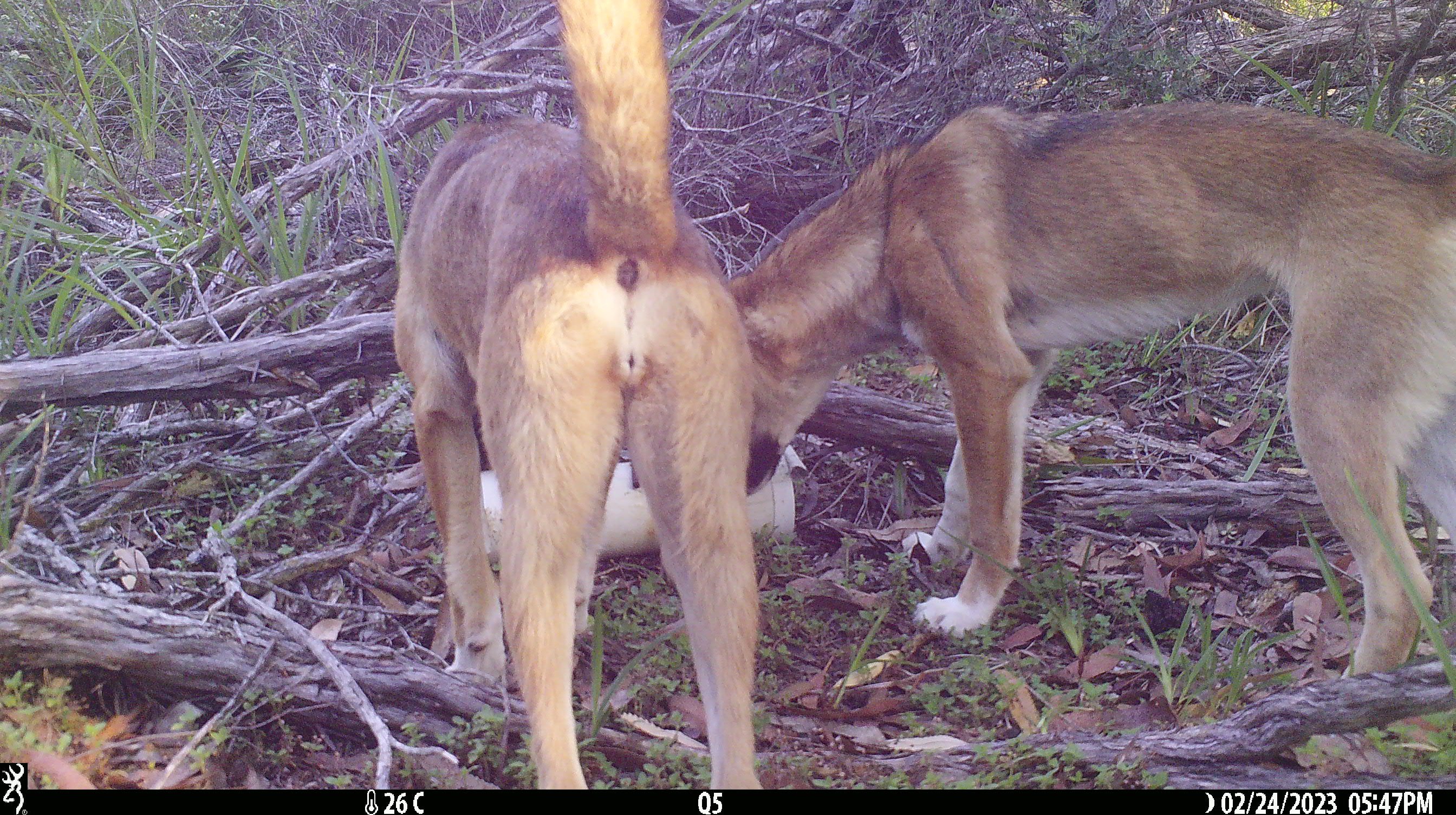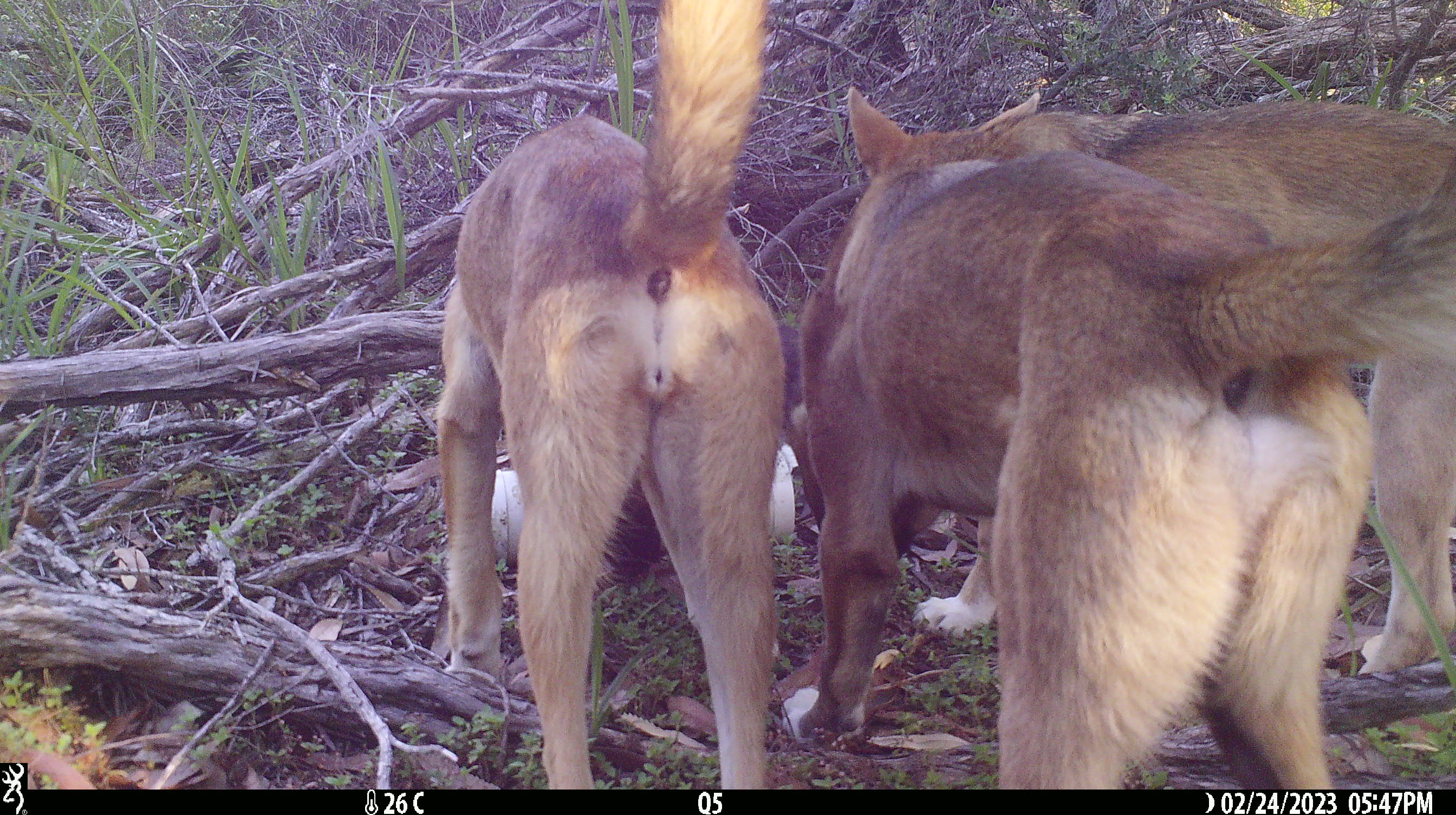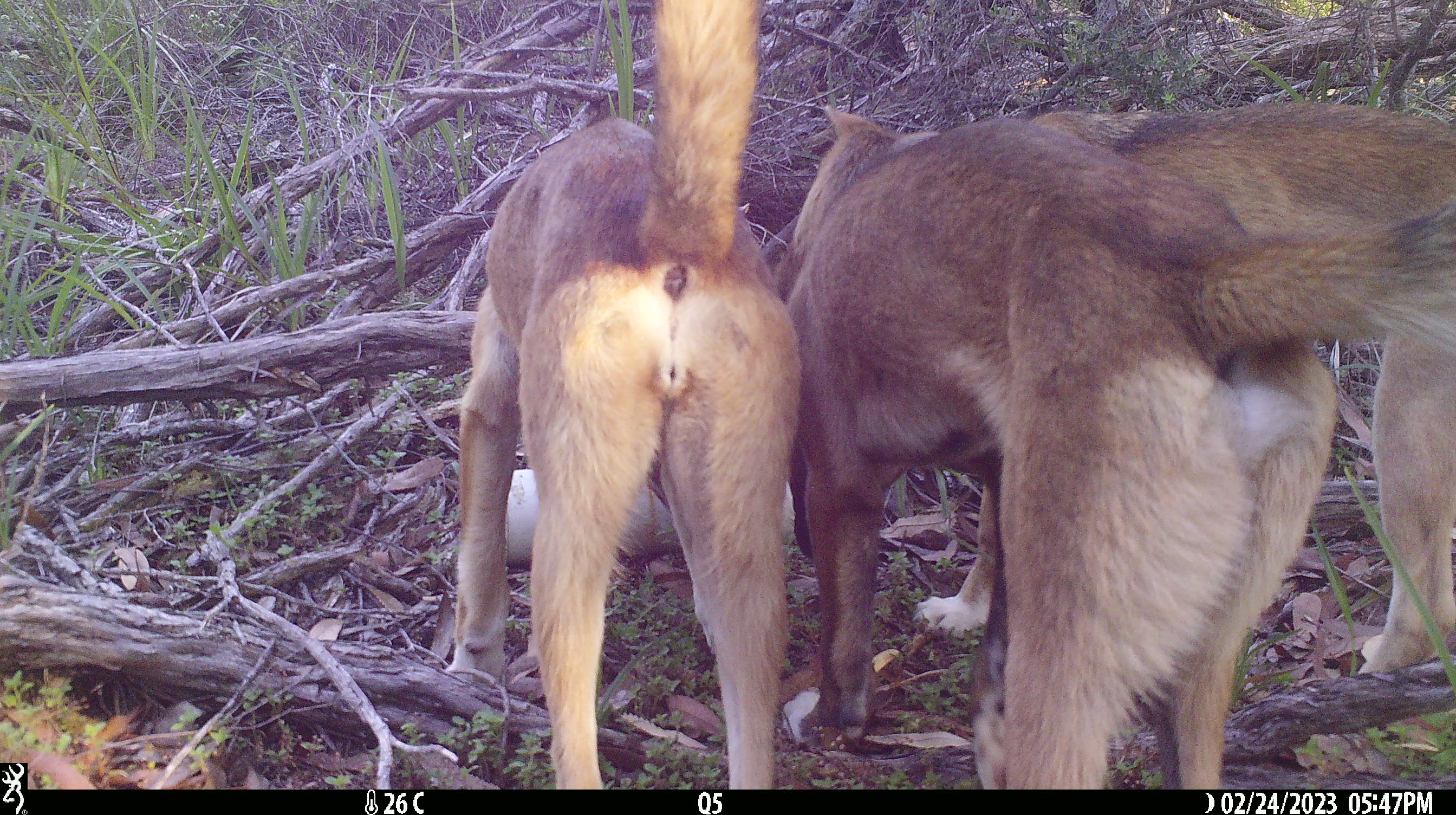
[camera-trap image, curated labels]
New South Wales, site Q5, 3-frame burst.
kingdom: Animalia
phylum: Chordata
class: Mammalia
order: Carnivora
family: Canidae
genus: Canis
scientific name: Canis familiaris dingo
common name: dingo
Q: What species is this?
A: Dingo (Canis familiaris dingo).